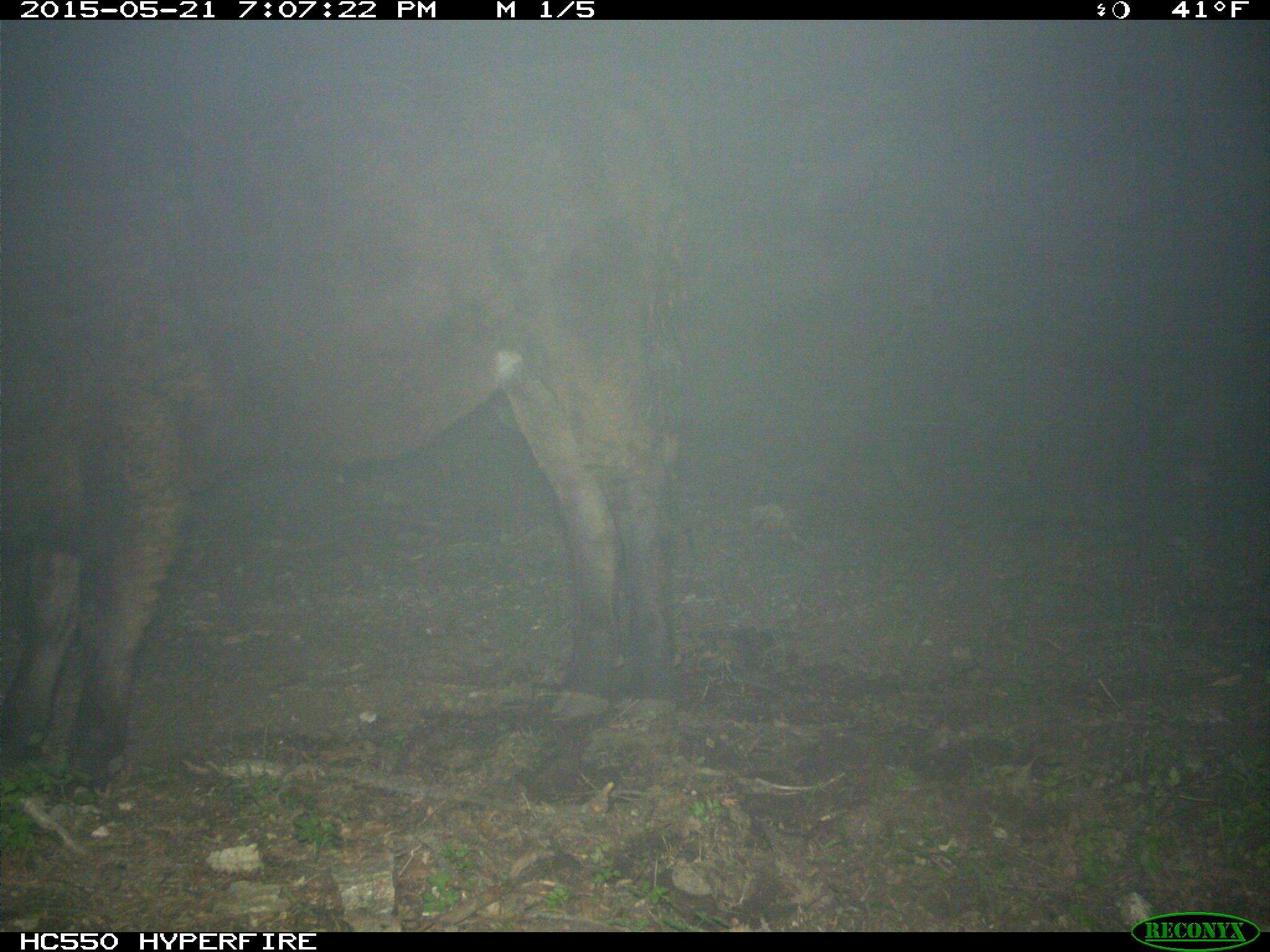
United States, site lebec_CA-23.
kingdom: Animalia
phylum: Chordata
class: Mammalia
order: Artiodactyla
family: Bovidae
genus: Bos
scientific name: Bos taurus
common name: domestic cow